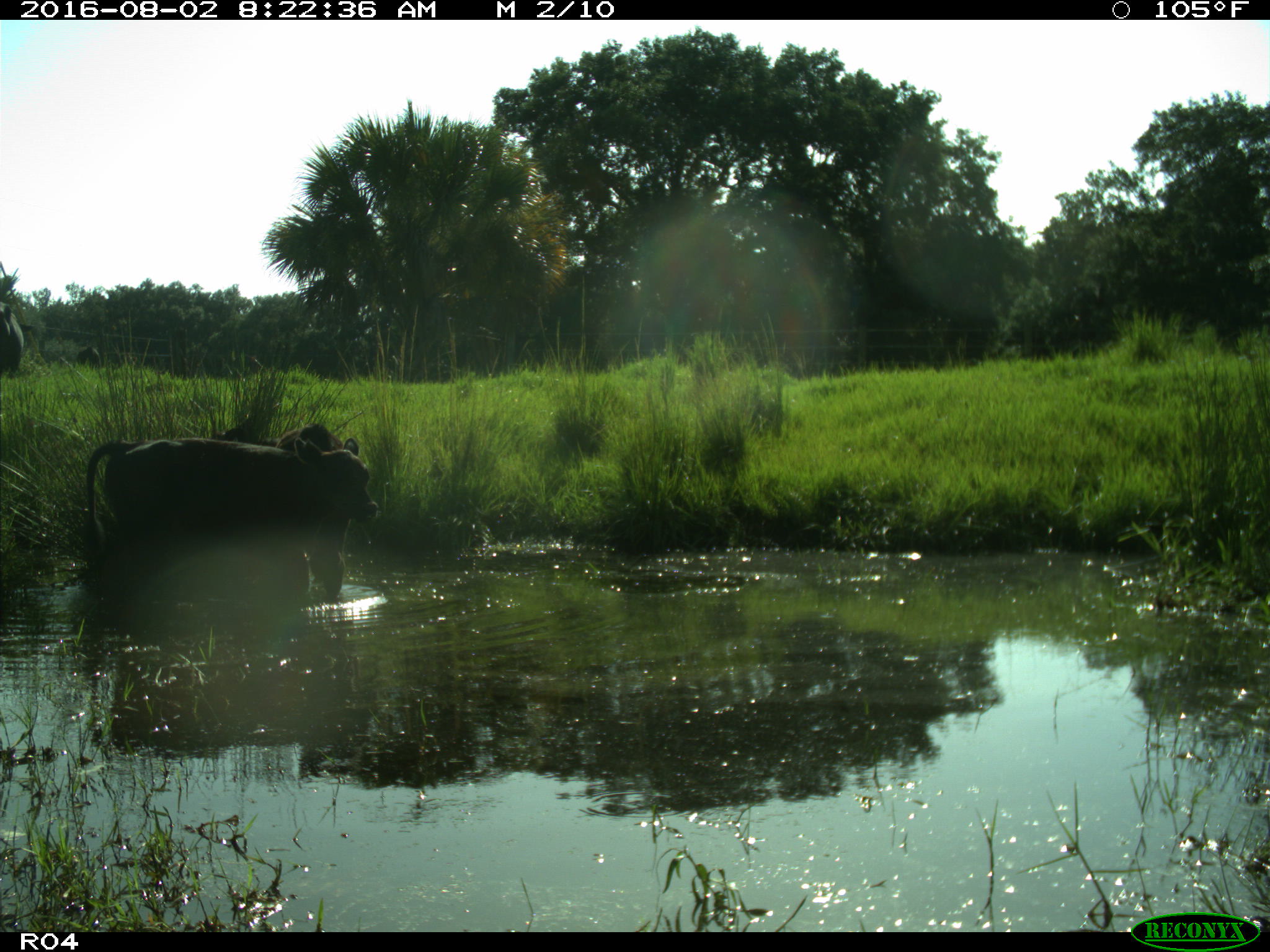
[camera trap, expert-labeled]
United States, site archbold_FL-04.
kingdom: Animalia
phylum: Chordata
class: Mammalia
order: Artiodactyla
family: Bovidae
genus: Bos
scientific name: Bos taurus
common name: domestic cow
Bos taurus (domestic cow).